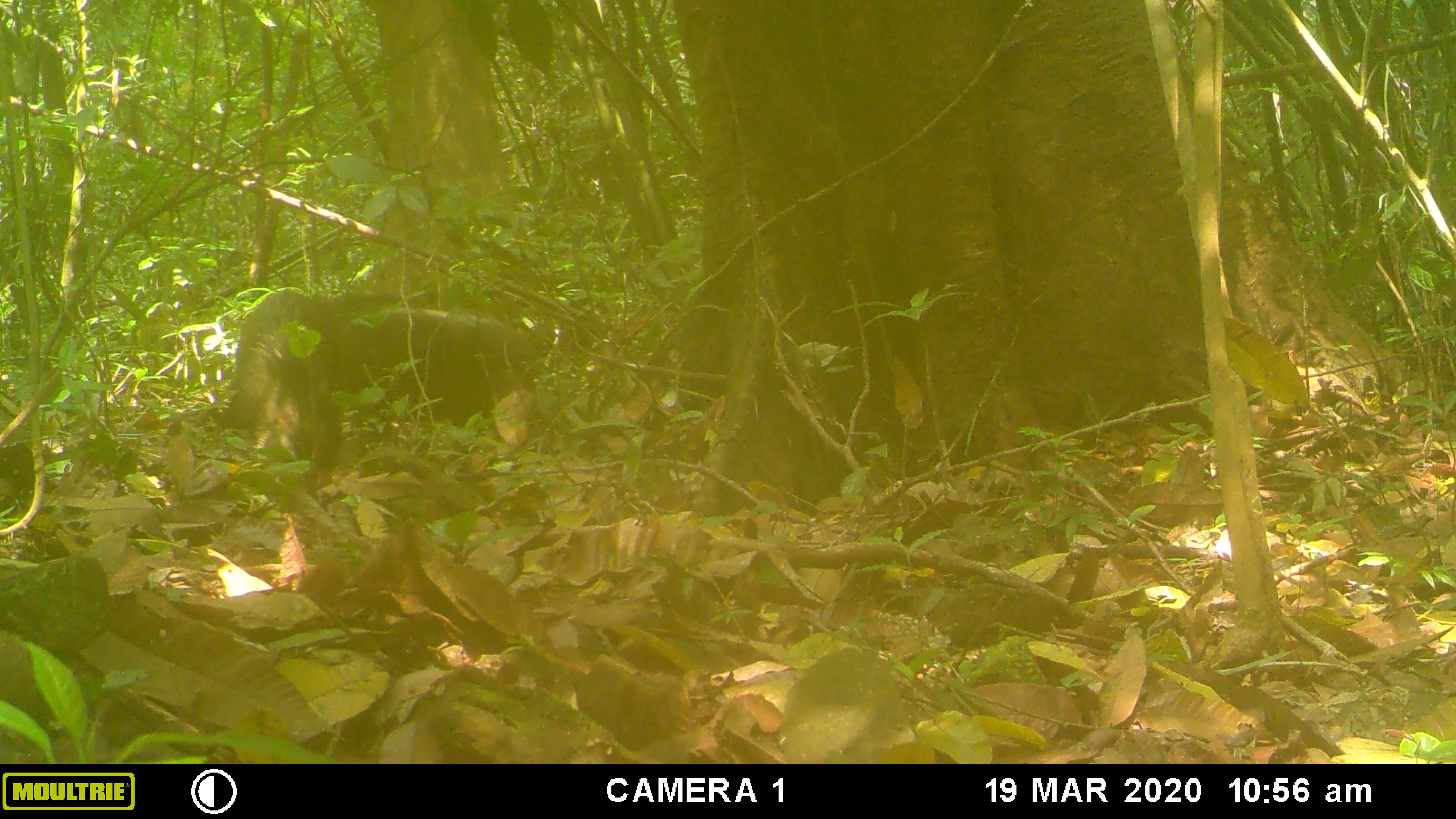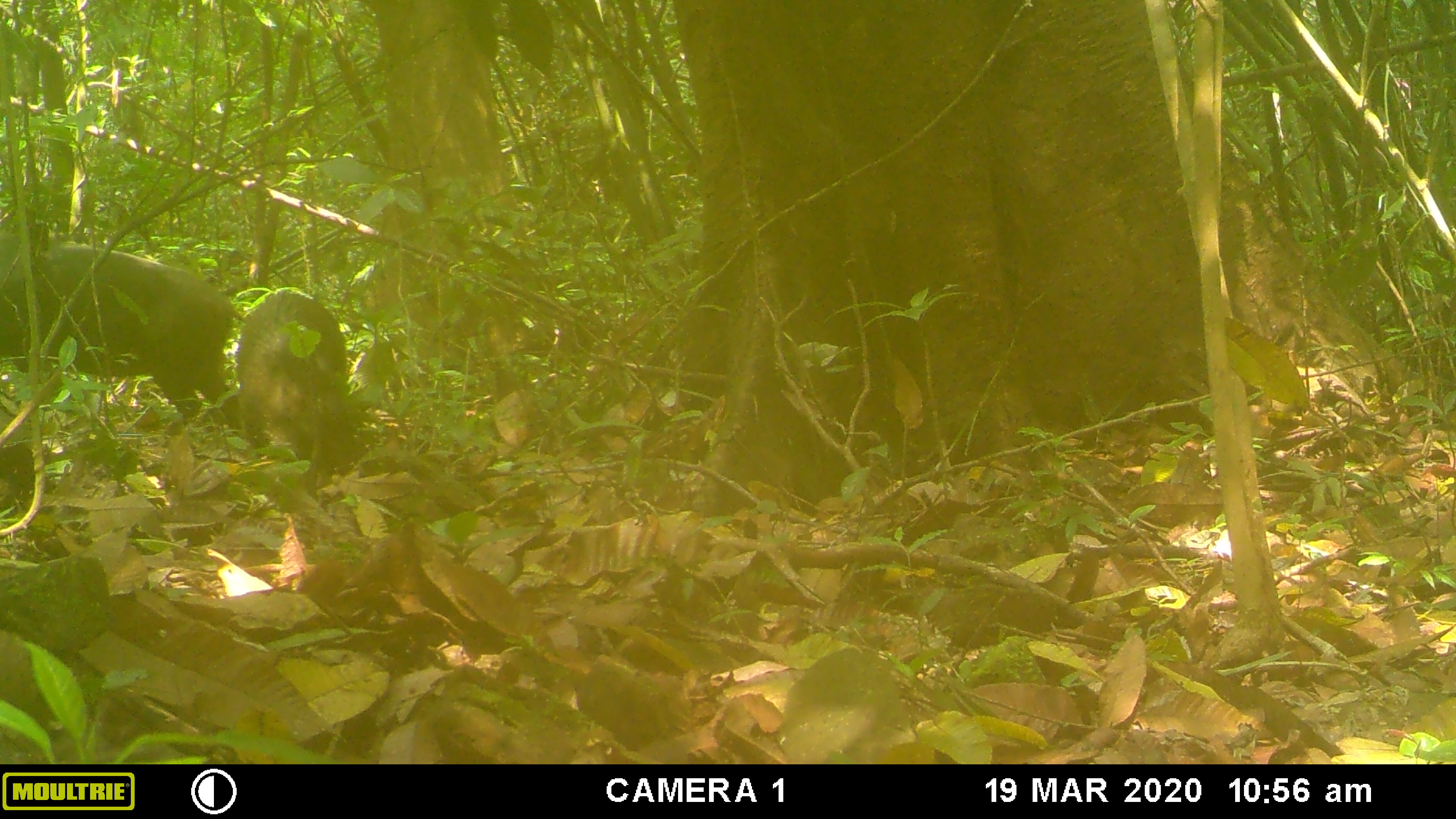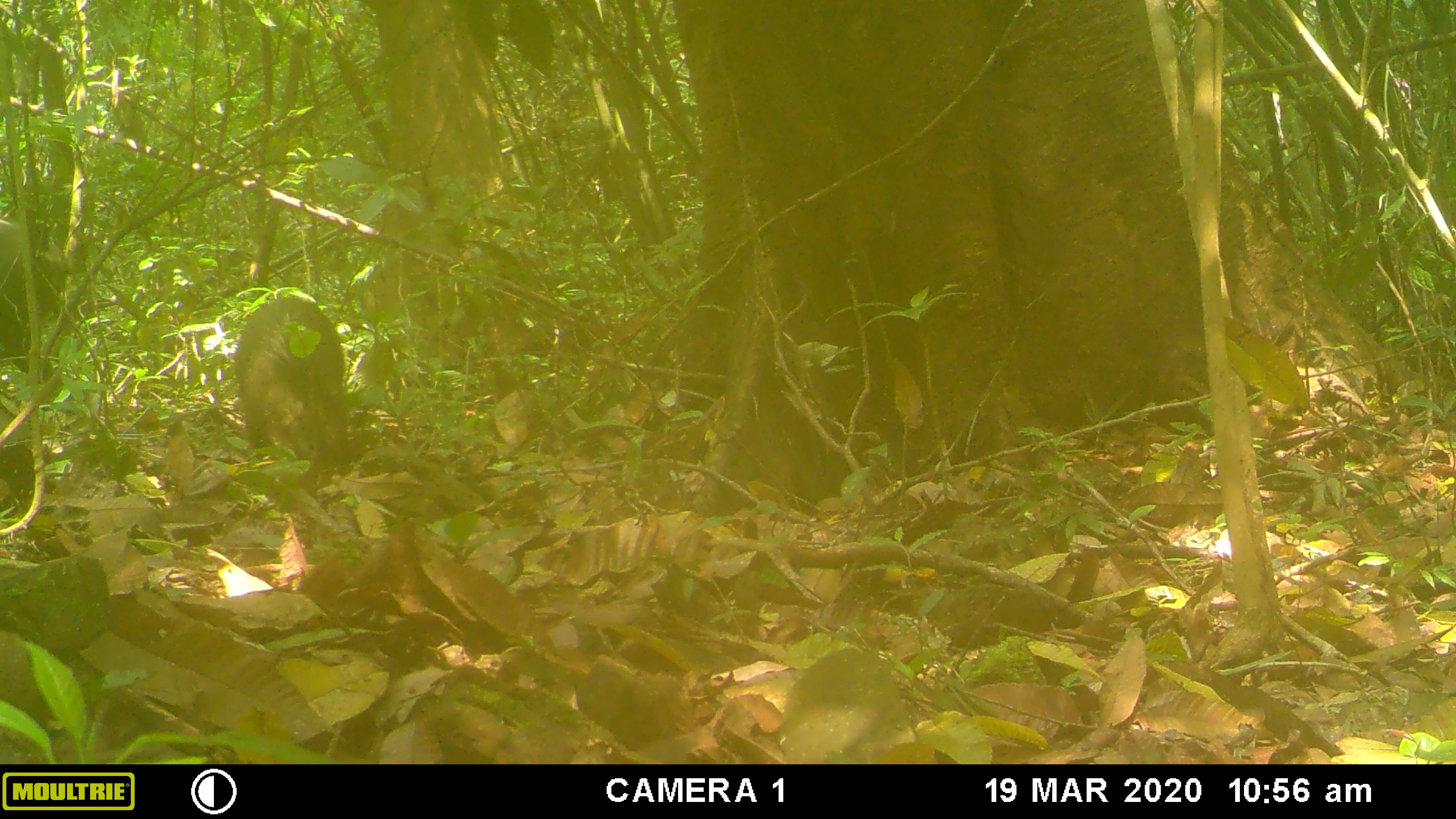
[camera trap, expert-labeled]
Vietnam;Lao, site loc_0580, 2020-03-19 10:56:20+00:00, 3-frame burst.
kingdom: Animalia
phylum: Chordata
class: Mammalia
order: Artiodactyla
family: Suidae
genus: Sus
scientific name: Sus scrofa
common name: eurasian wild pig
Eurasian wild pig (Sus scrofa). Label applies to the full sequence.